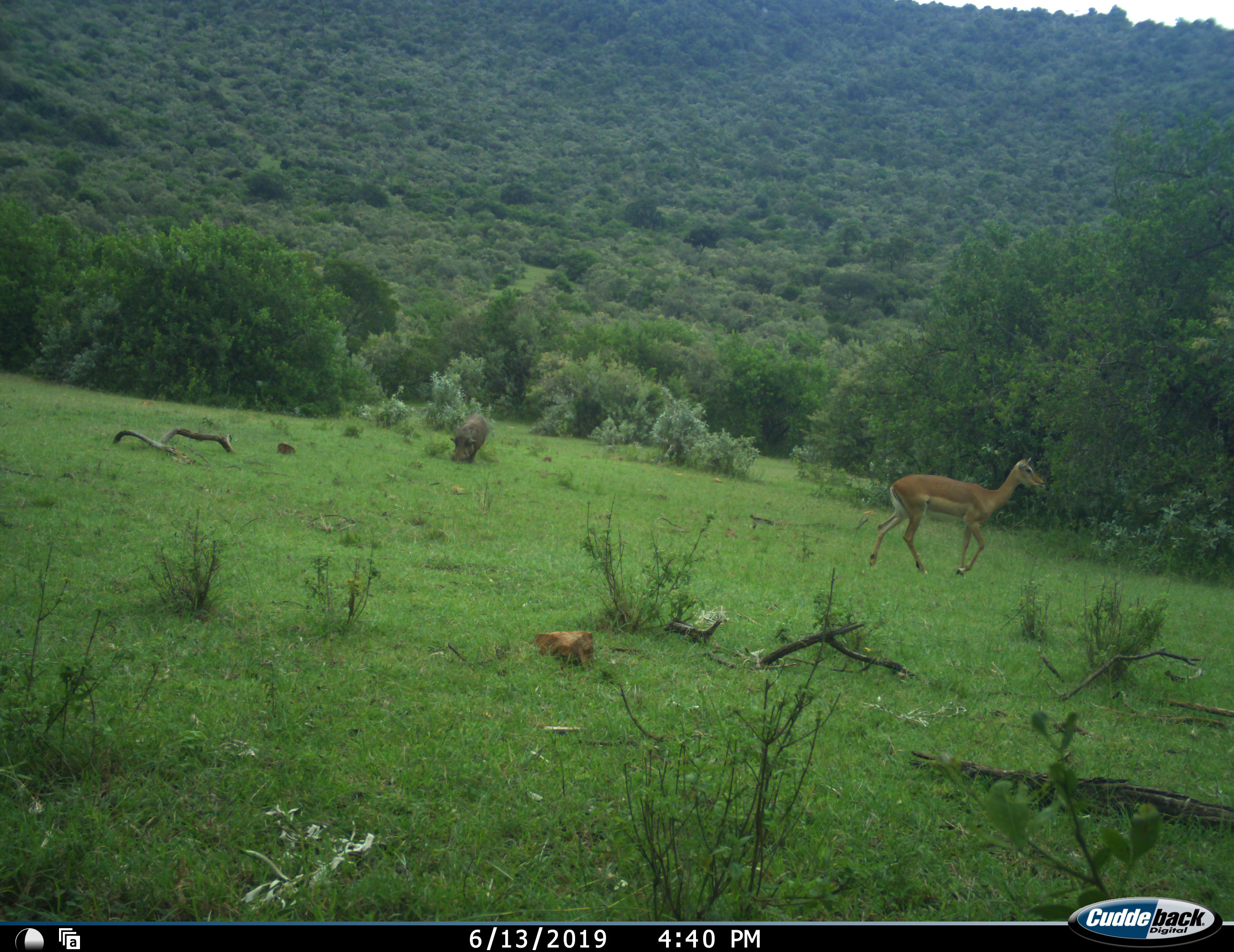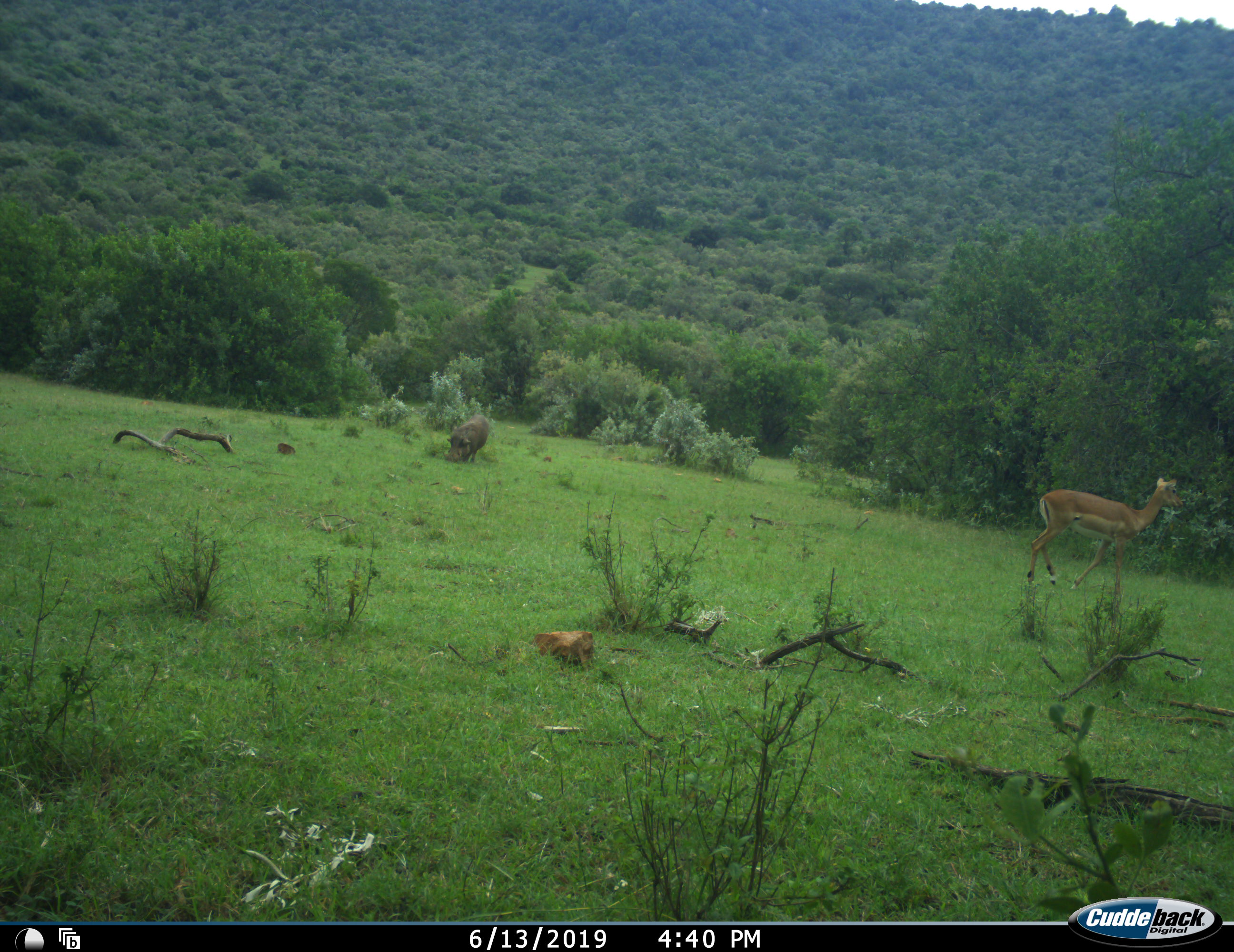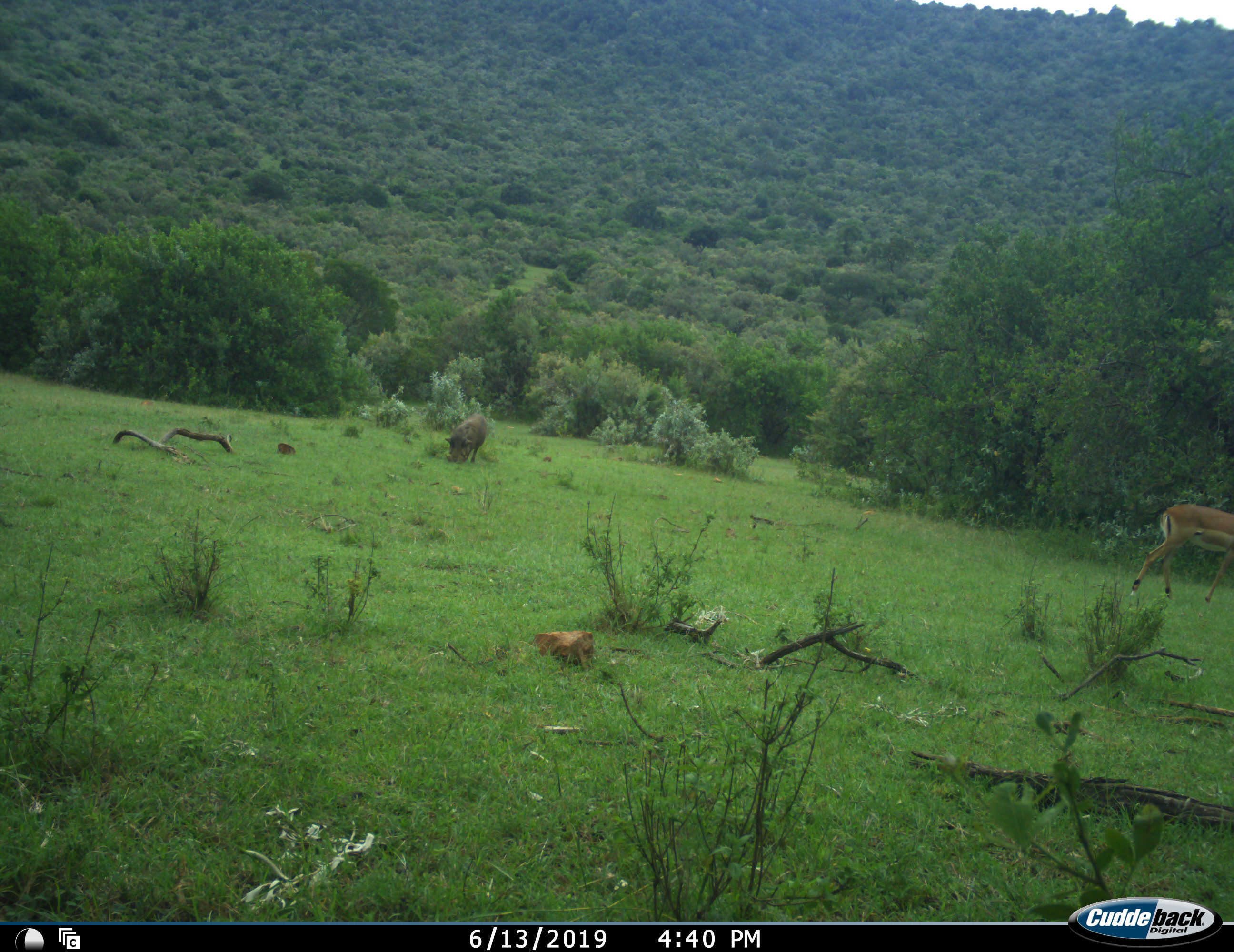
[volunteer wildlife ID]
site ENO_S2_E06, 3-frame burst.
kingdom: Animalia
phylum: Chordata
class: Mammalia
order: Artiodactyla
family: Bovidae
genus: Aepyceros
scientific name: Aepyceros melampus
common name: impala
Impala (Aepyceros melampus), count 1. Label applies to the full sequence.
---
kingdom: Animalia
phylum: Chordata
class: Mammalia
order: Artiodactyla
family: Suidae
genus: Phacochoerus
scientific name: Phacochoerus africanus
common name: warthog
Warthog (Phacochoerus africanus), count 1. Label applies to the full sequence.